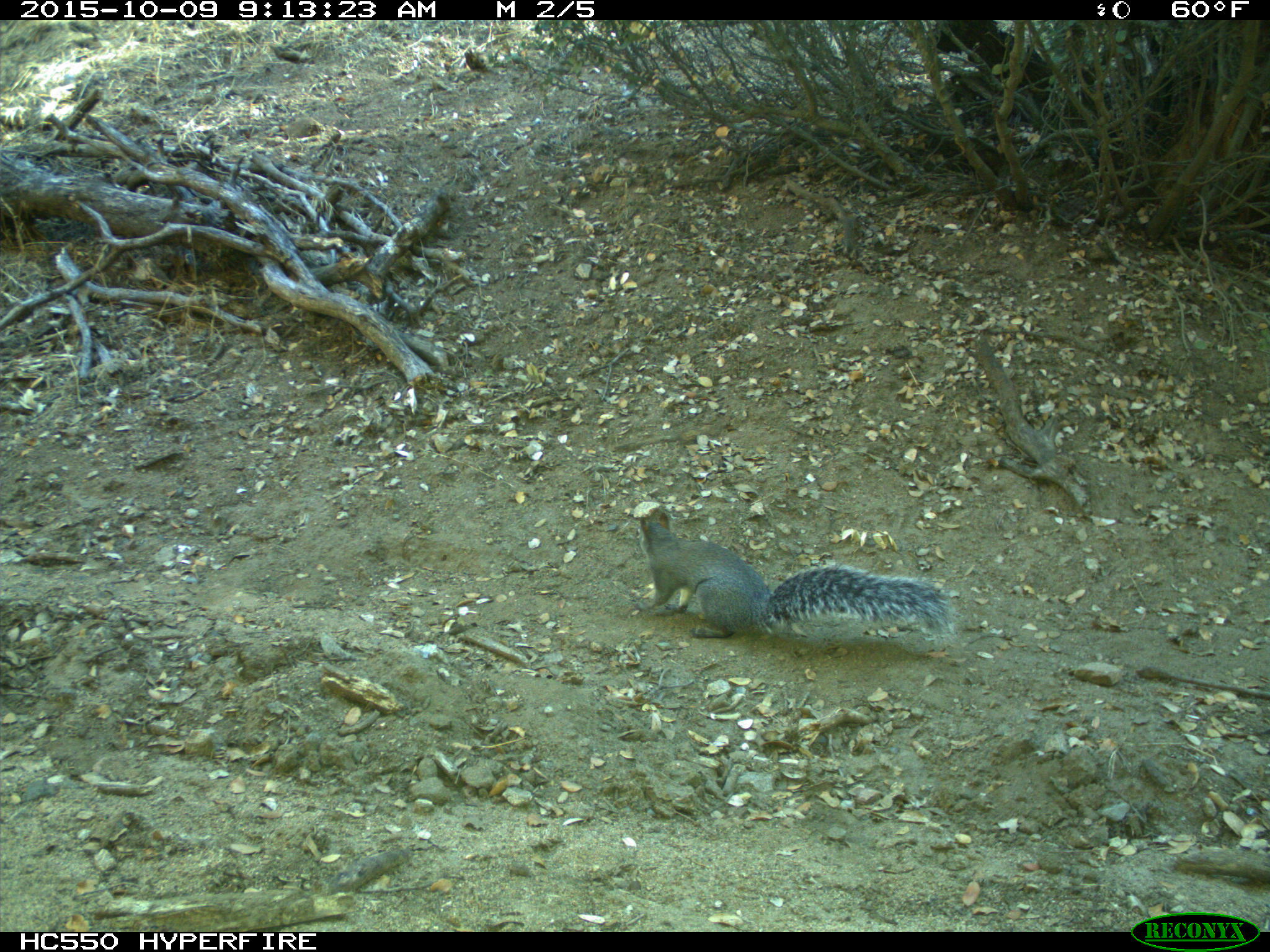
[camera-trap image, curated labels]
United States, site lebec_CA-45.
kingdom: Animalia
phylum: Chordata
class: Mammalia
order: Rodentia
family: Sciuridae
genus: Sciurus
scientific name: Sciurus carolinensis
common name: eastern gray squirrel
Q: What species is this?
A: Sciurus carolinensis (eastern gray squirrel).